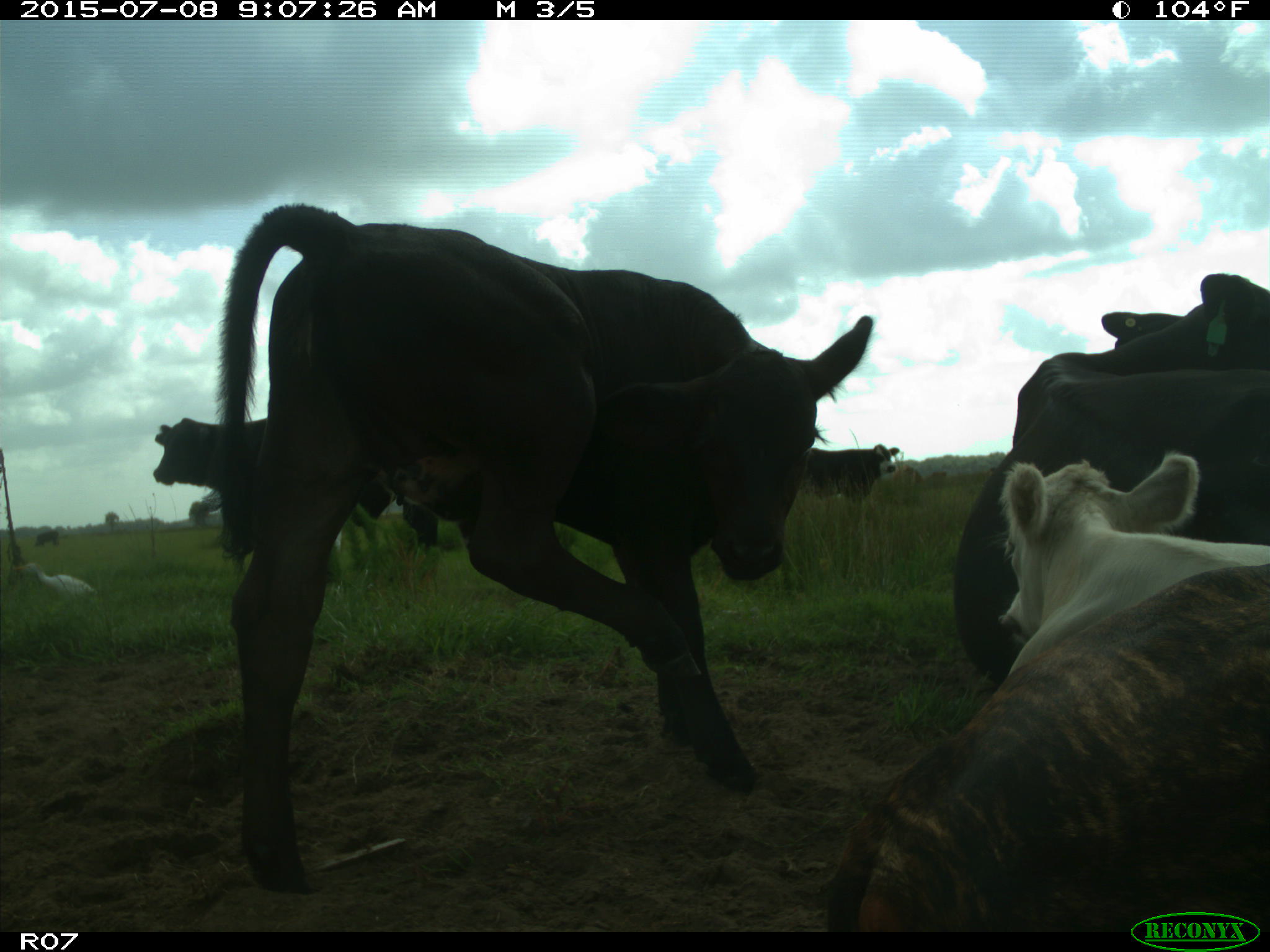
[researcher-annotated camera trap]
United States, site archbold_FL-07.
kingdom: Animalia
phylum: Chordata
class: Mammalia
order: Artiodactyla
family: Bovidae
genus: Bos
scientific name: Bos taurus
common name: domestic cow